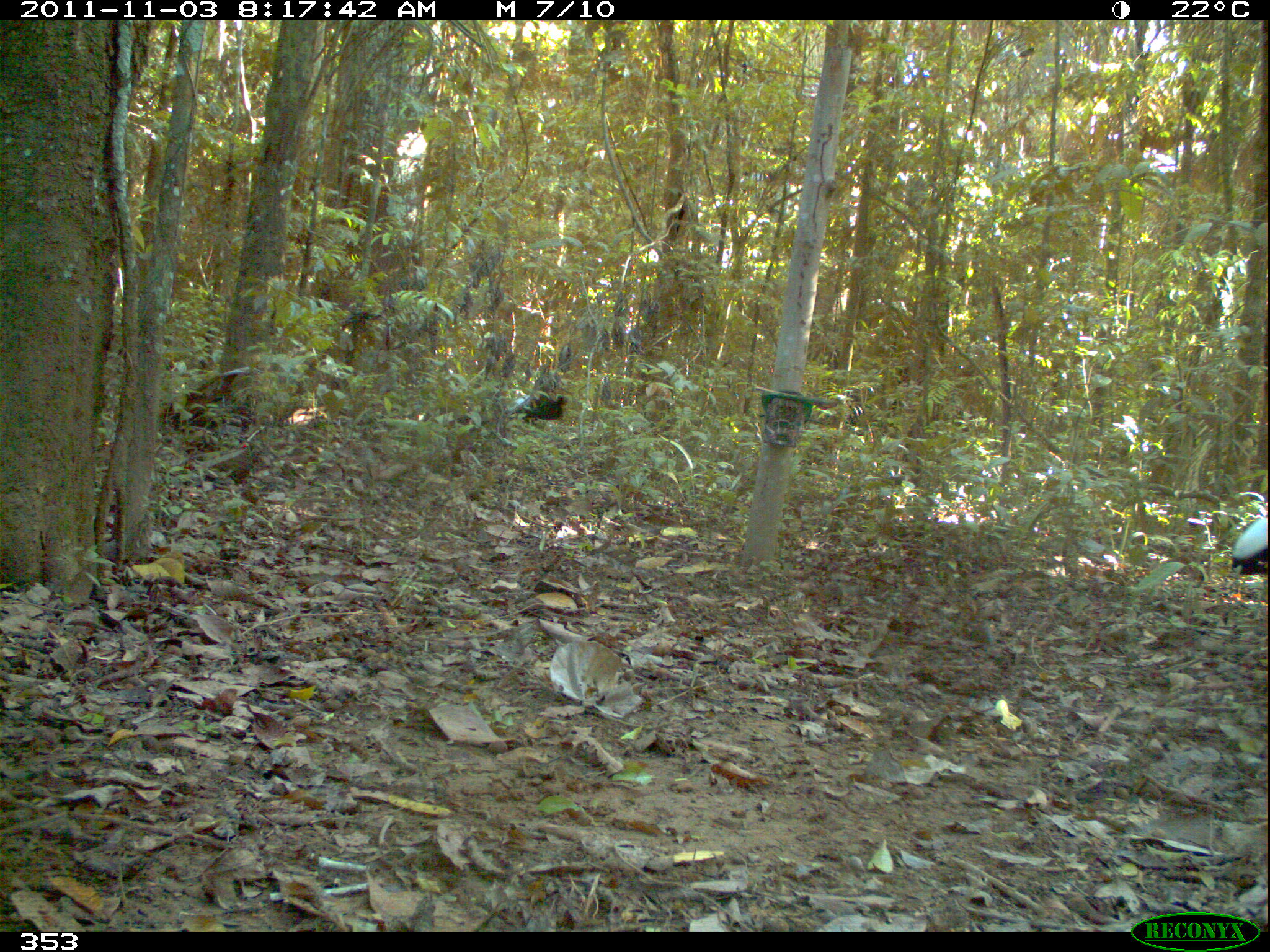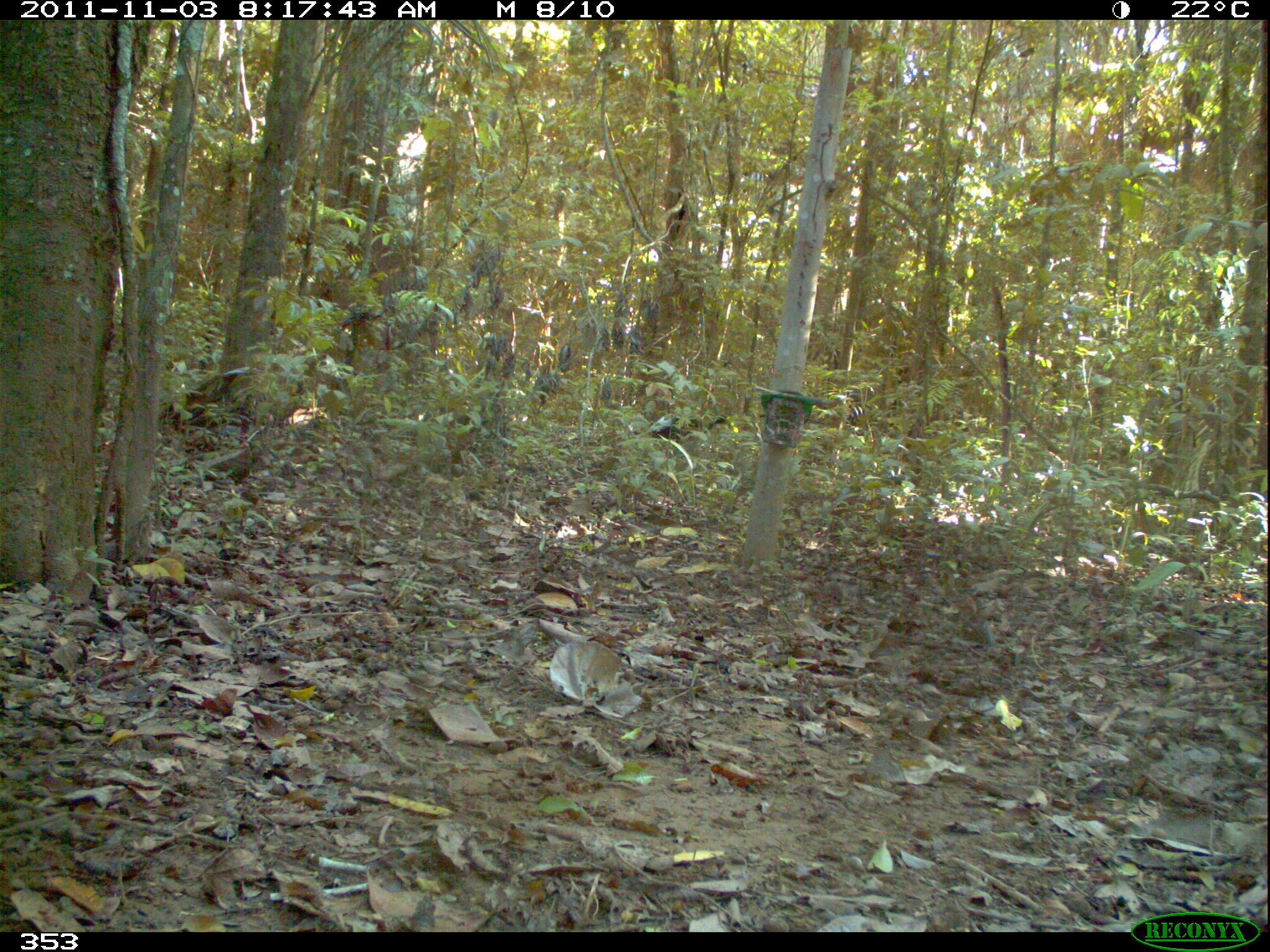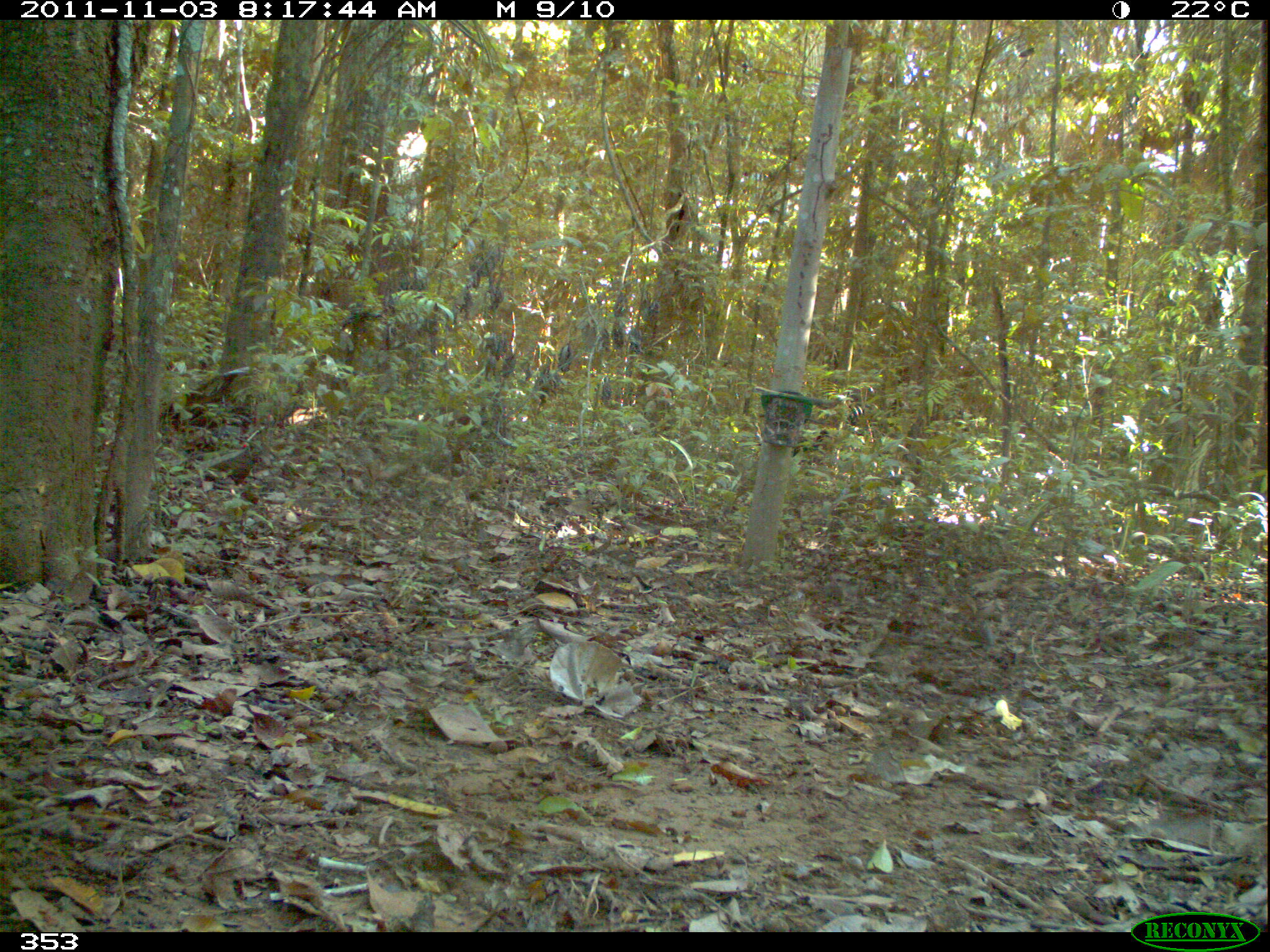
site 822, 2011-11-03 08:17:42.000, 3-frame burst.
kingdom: Animalia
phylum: Chordata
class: Aves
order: Gruiformes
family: Psophiidae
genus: Psophia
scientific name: Psophia leucoptera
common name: pale-winged trumpeter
Psophia leucoptera (pale-winged trumpeter).